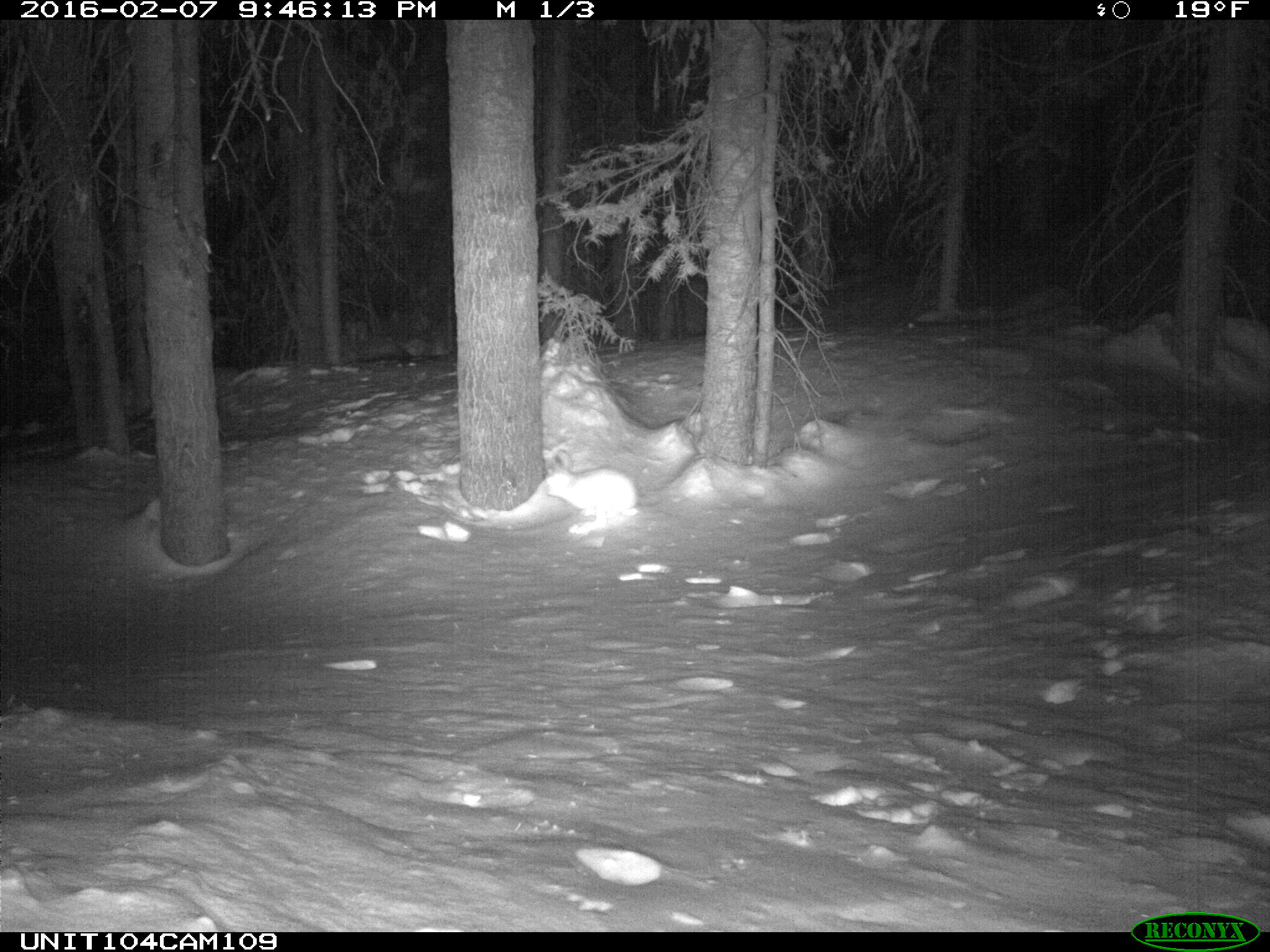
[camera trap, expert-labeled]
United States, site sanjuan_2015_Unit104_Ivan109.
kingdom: Animalia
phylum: Chordata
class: Mammalia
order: Lagomorpha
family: Leporidae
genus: Lepus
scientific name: Lepus americanus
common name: snowshoe hare